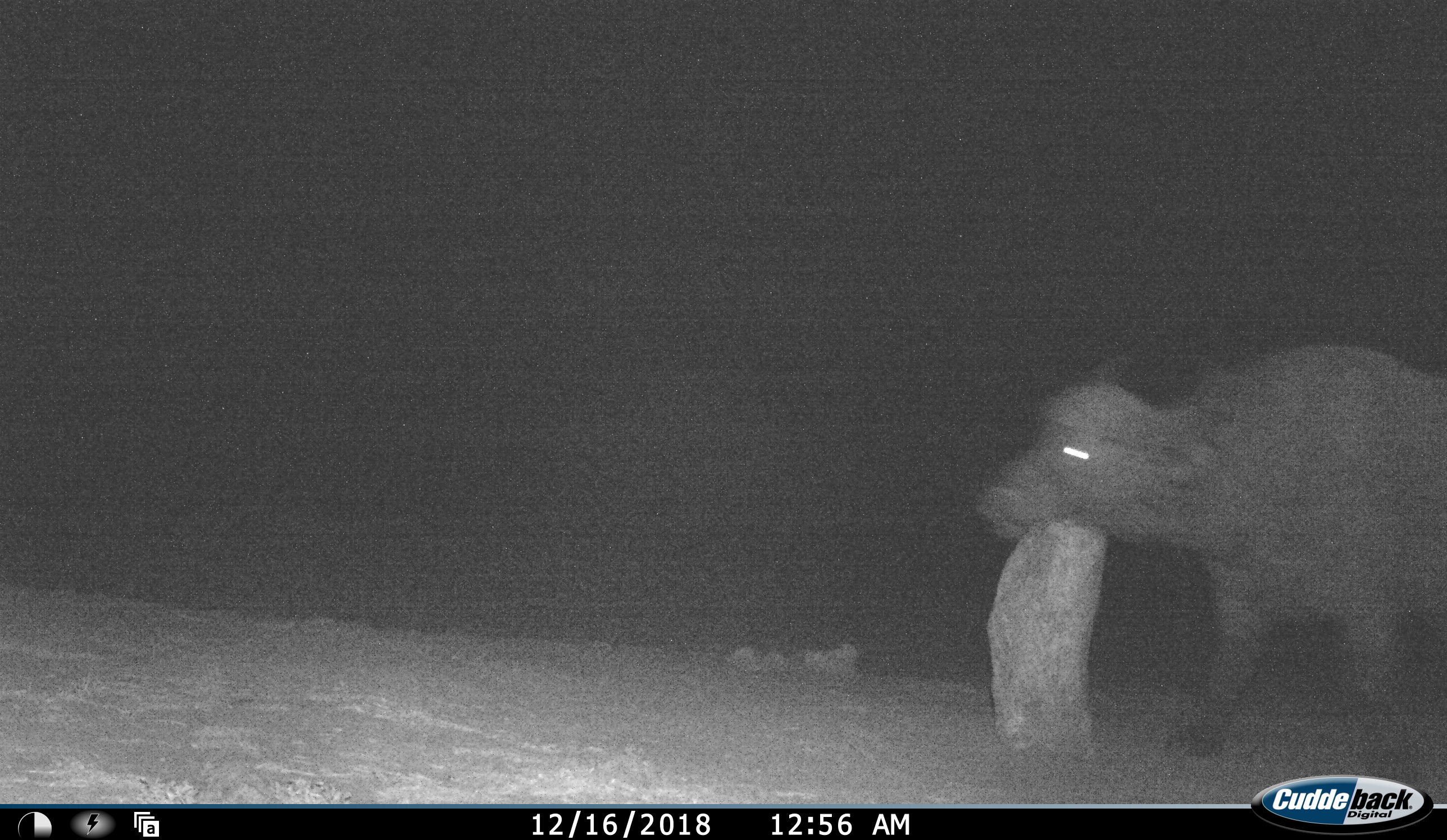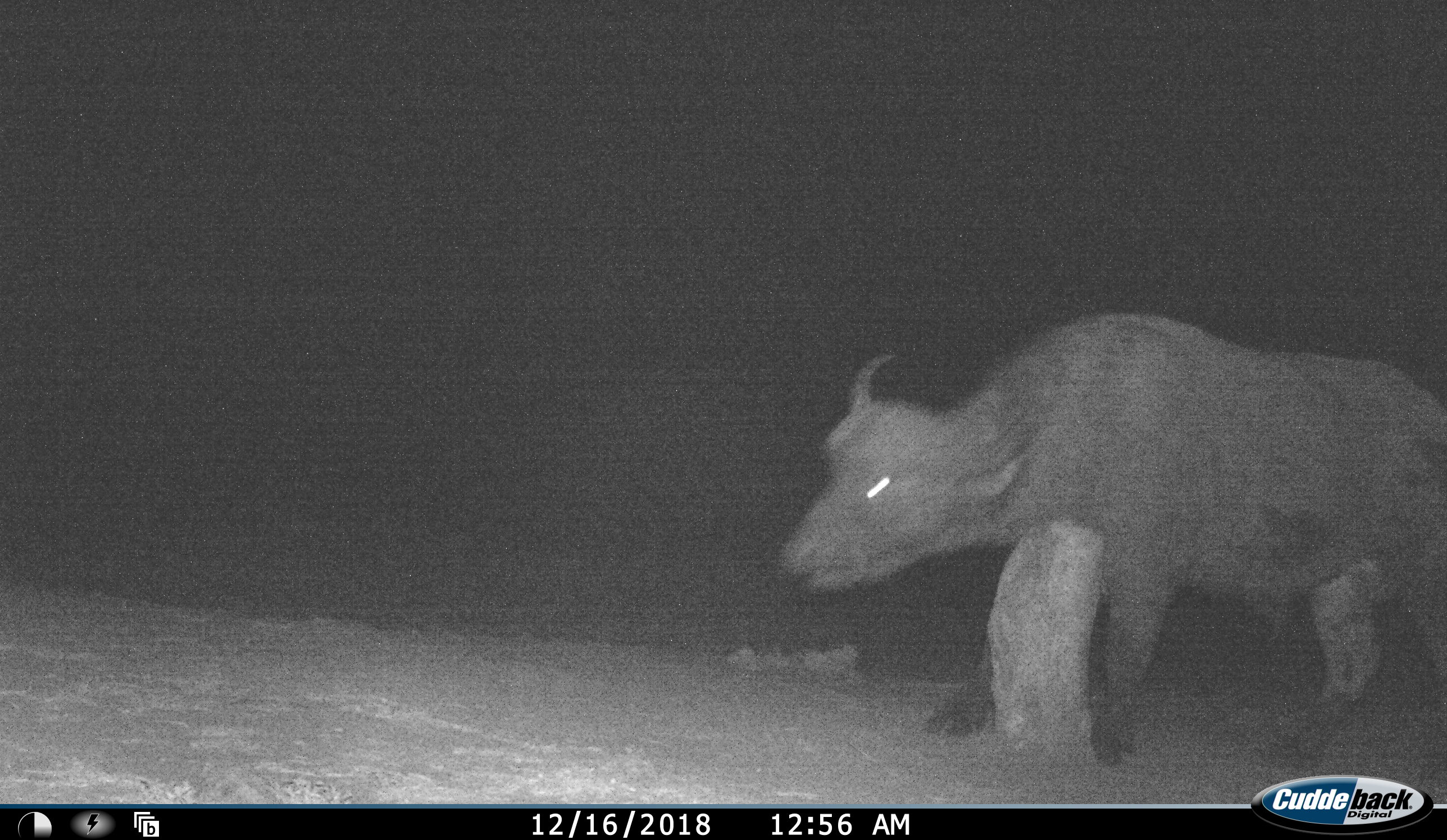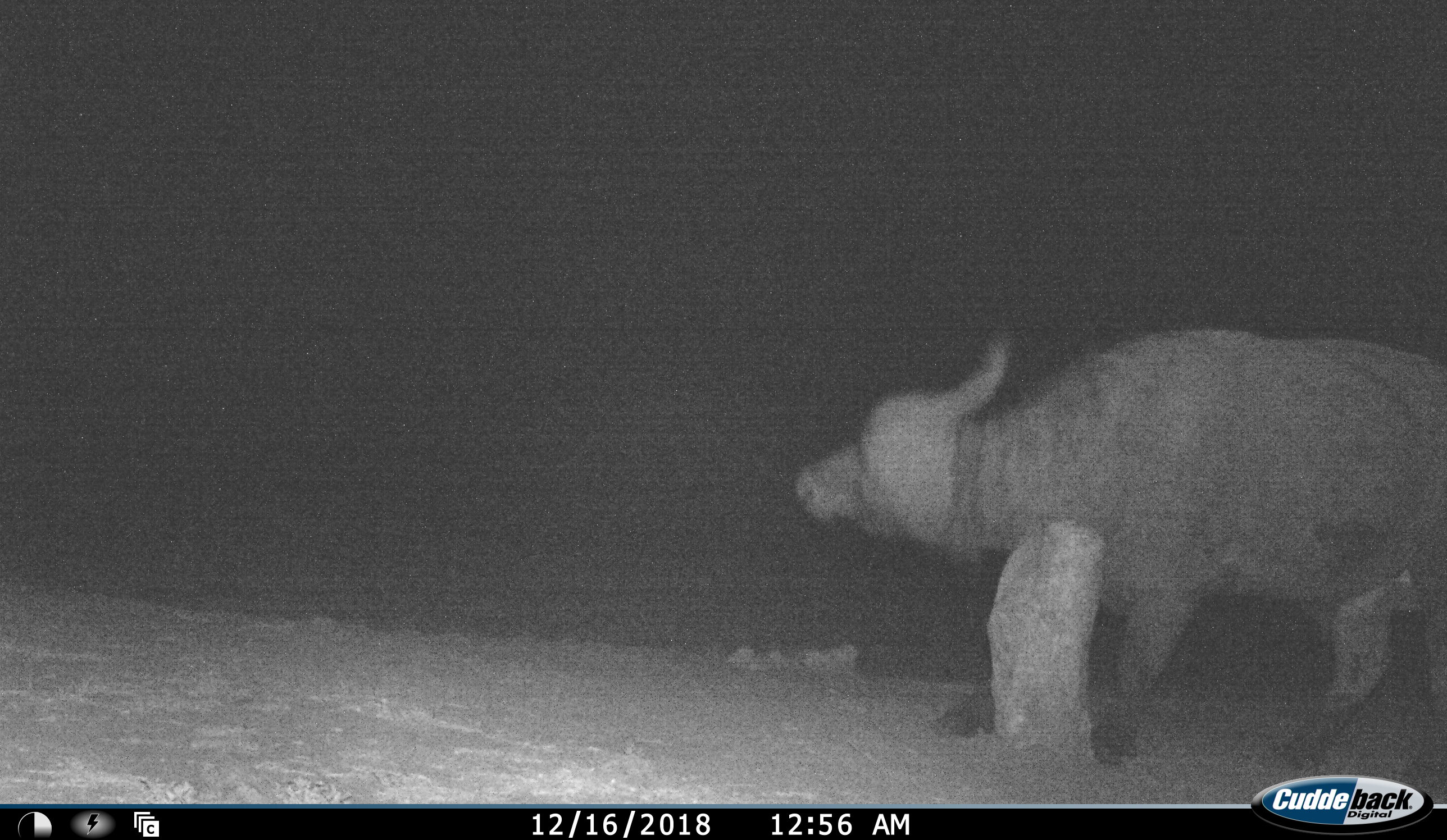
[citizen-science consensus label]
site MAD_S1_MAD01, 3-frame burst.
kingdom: Animalia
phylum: Chordata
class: Mammalia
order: Artiodactyla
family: Bovidae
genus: Syncerus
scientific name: Syncerus caffer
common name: african buffalo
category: buffalo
Buffalo (african buffalo) (Syncerus caffer), count 1. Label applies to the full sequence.